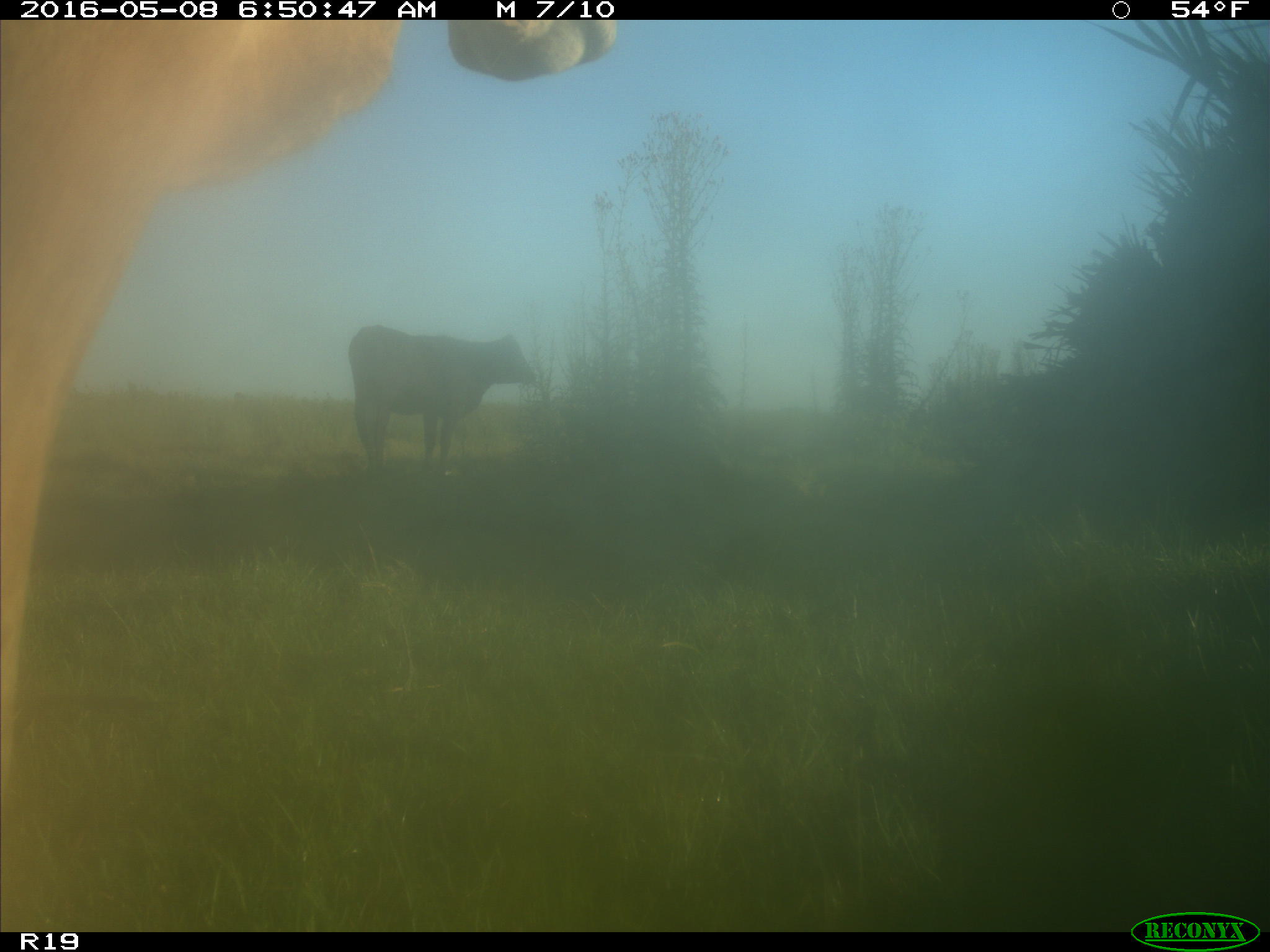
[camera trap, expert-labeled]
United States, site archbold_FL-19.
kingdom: Animalia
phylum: Chordata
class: Mammalia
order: Artiodactyla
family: Bovidae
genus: Bos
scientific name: Bos taurus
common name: domestic cow